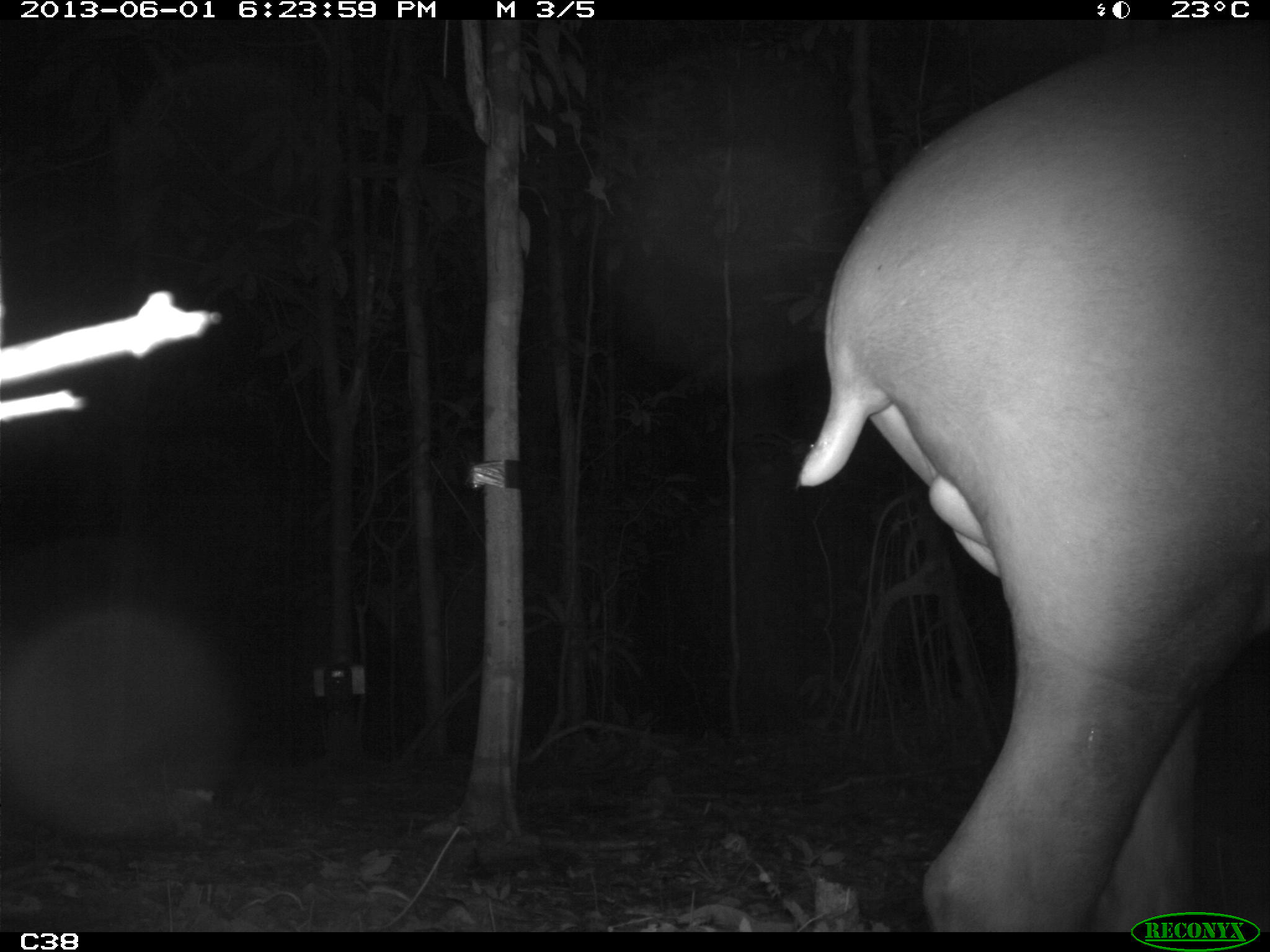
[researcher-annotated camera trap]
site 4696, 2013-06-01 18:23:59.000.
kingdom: Animalia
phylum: Chordata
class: Mammalia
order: Perissodactyla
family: Tapiridae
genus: Tapirus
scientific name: Tapirus terrestris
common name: south american tapir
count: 1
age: adult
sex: male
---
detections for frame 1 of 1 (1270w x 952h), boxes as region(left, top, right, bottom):
tapirus terrestris: region(793, 14, 1270, 932)